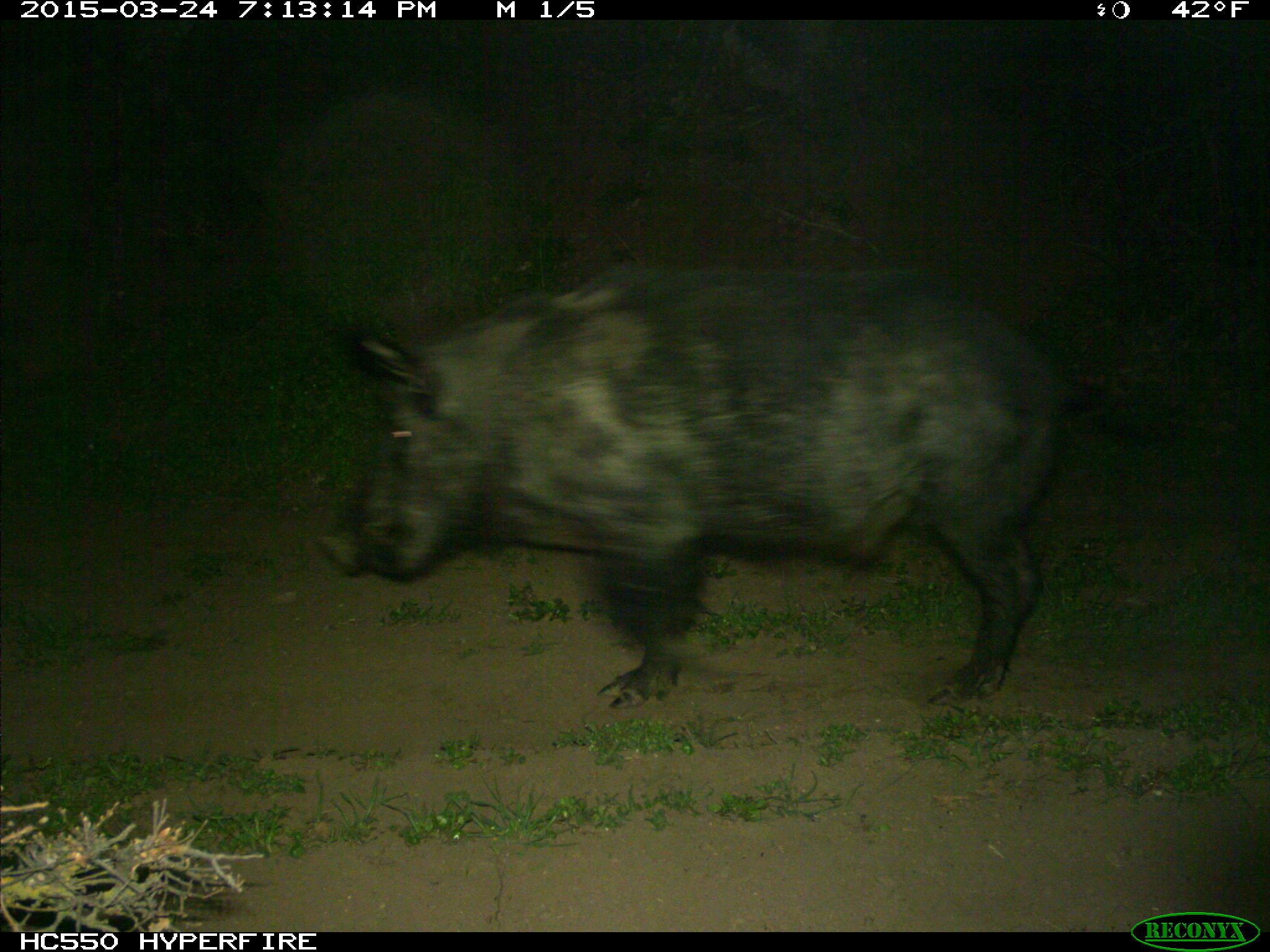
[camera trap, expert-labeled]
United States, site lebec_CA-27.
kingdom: Animalia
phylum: Chordata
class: Mammalia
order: Artiodactyla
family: Suidae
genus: Sus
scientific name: Sus scrofa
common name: wild boar